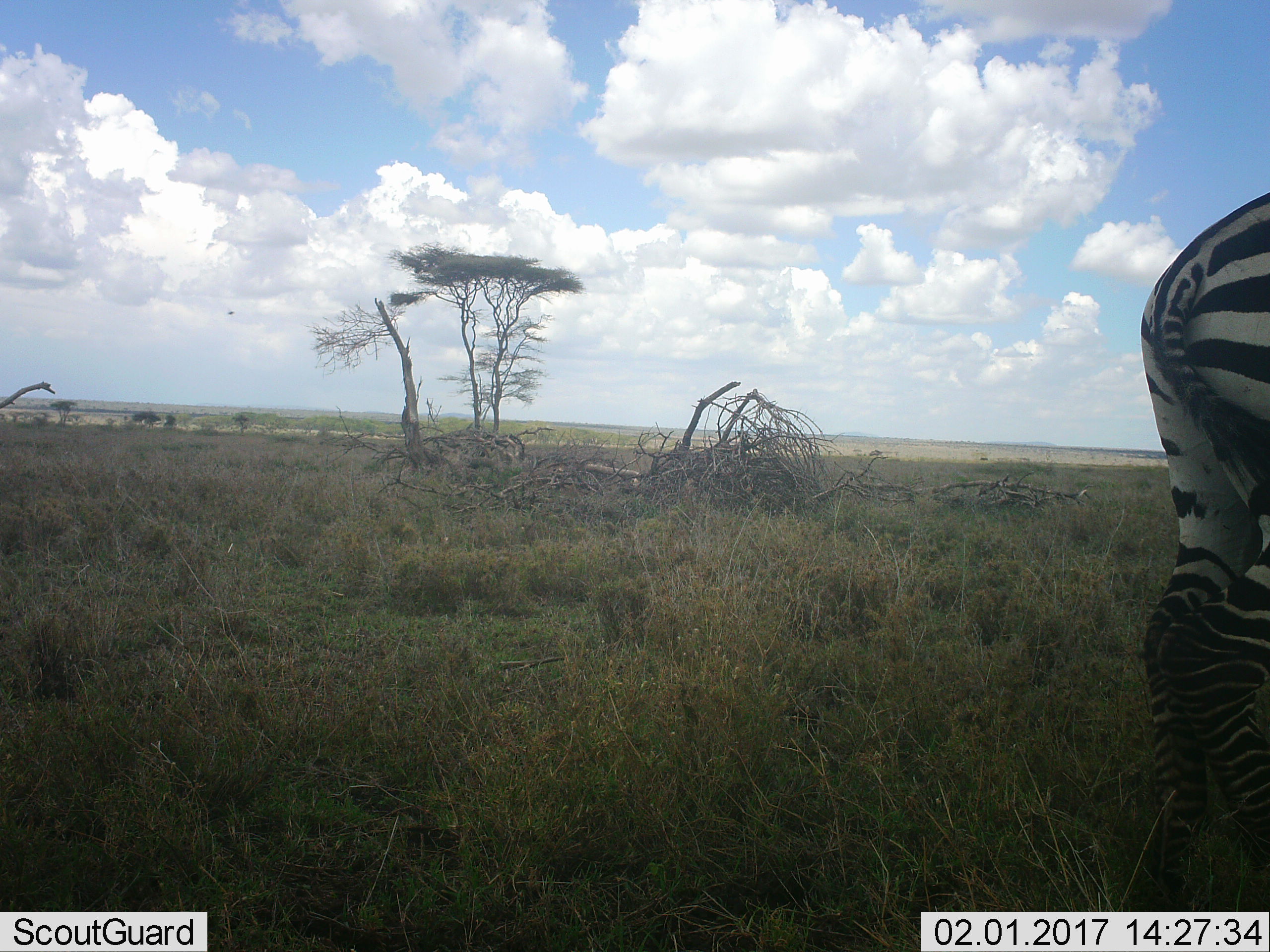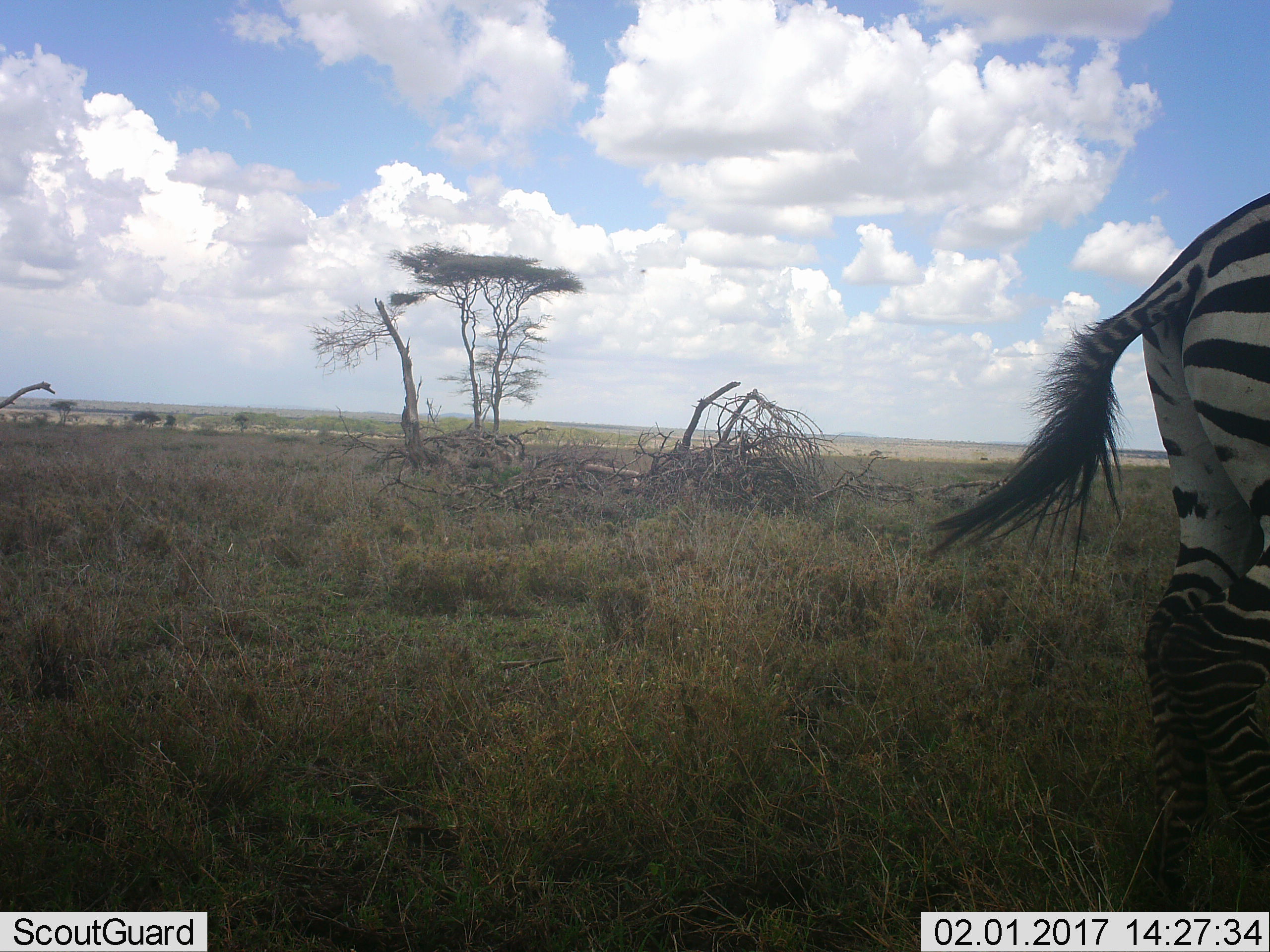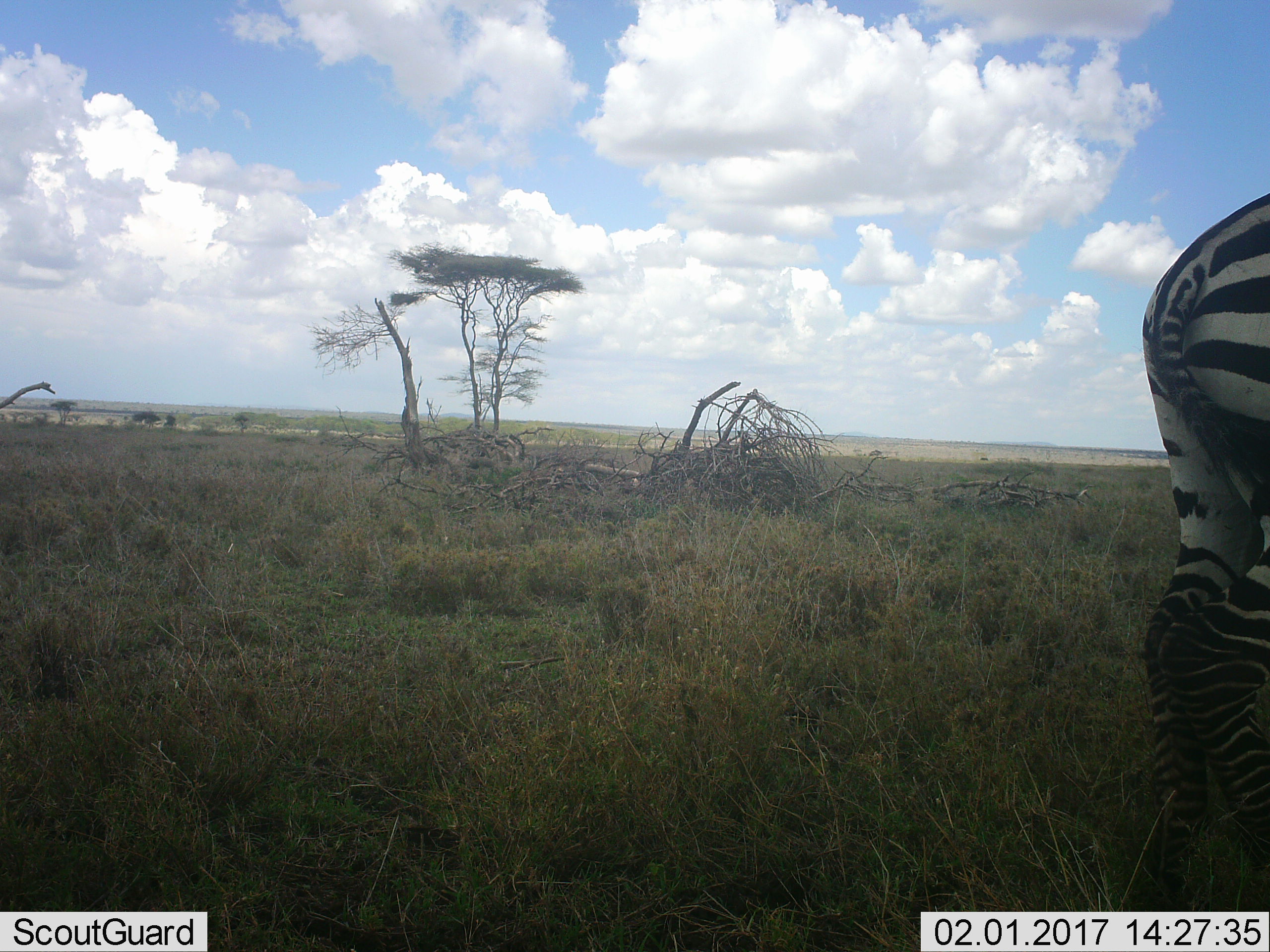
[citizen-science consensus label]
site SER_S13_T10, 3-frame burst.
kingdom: Animalia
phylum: Chordata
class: Mammalia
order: Perissodactyla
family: Equidae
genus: Equus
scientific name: Equus quagga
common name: plains zebra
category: zebraplains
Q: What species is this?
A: Zebraplains (plains zebra) (Equus quagga).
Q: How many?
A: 1.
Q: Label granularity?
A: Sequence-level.